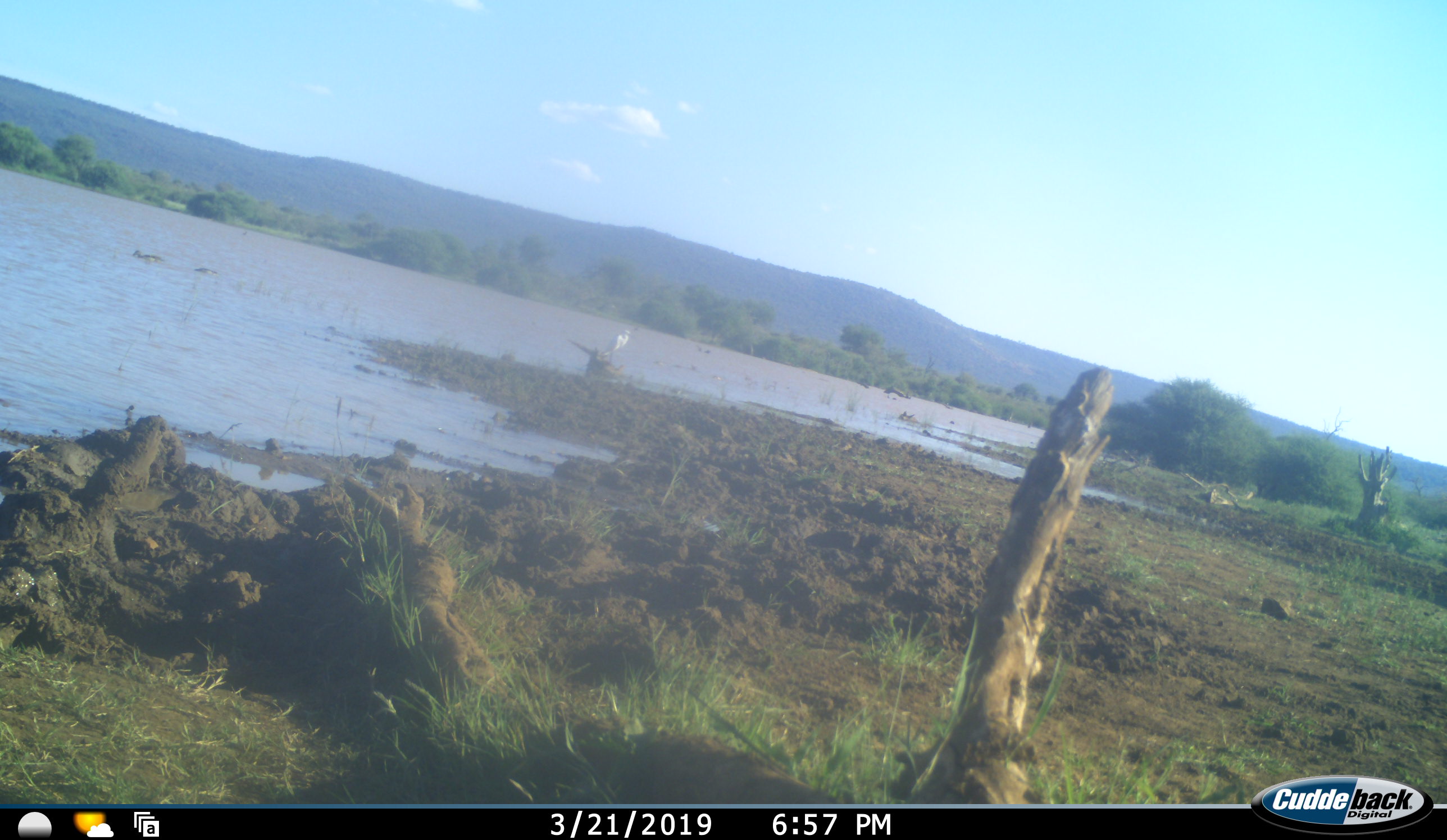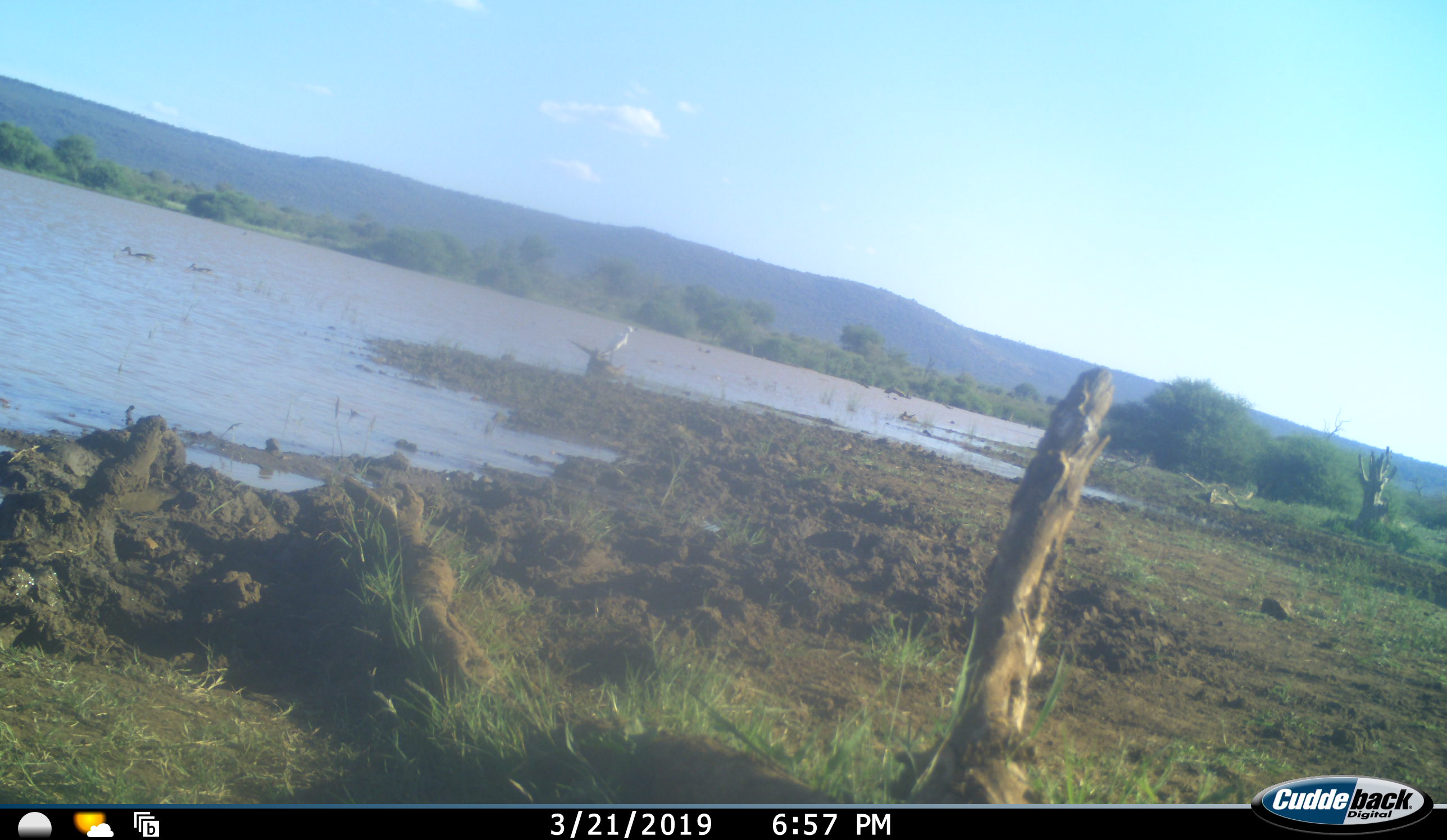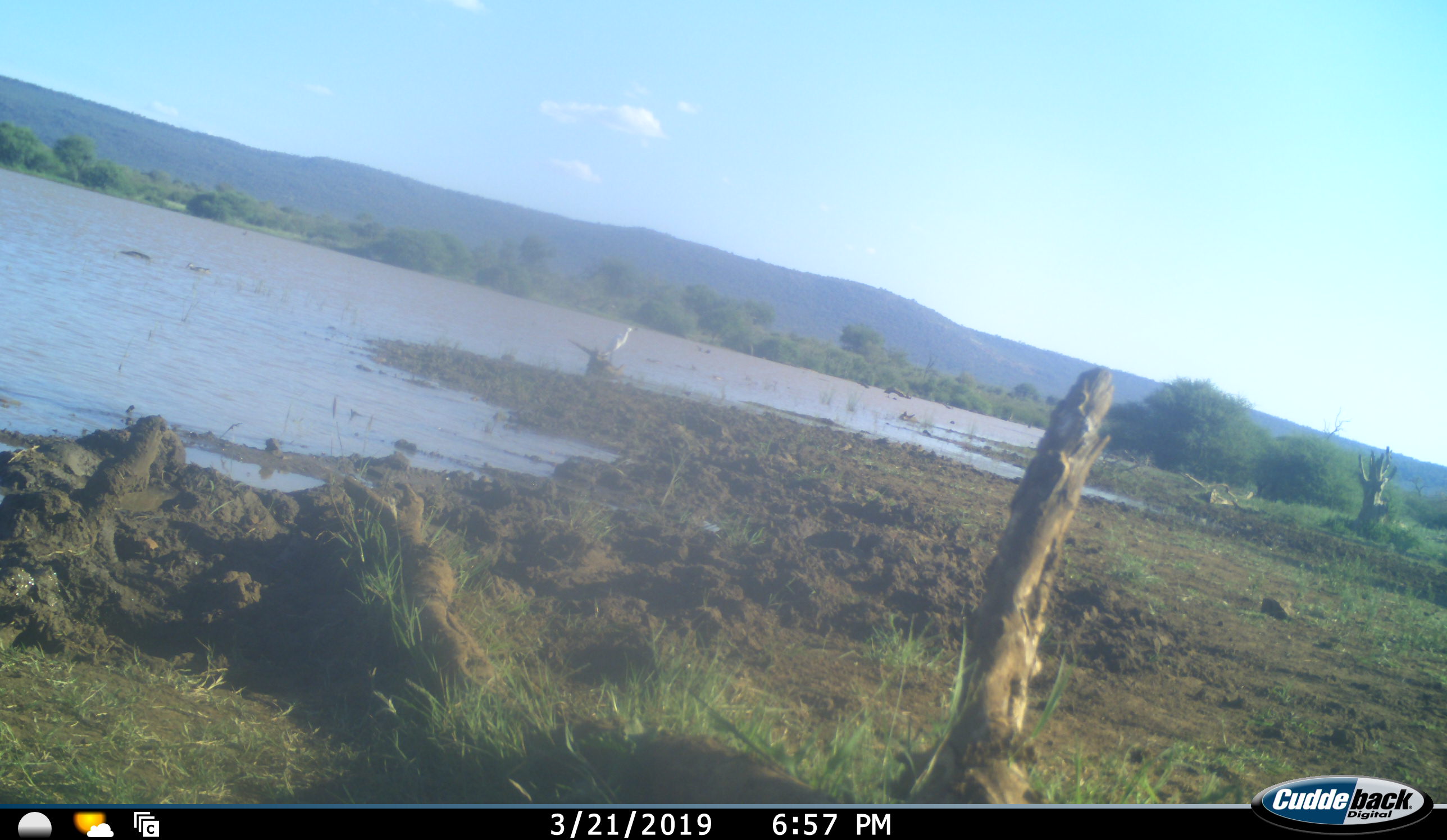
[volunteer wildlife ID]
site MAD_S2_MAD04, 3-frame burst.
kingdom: Animalia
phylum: Chordata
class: Aves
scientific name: Aves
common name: bird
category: birdother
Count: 1.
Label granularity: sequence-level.